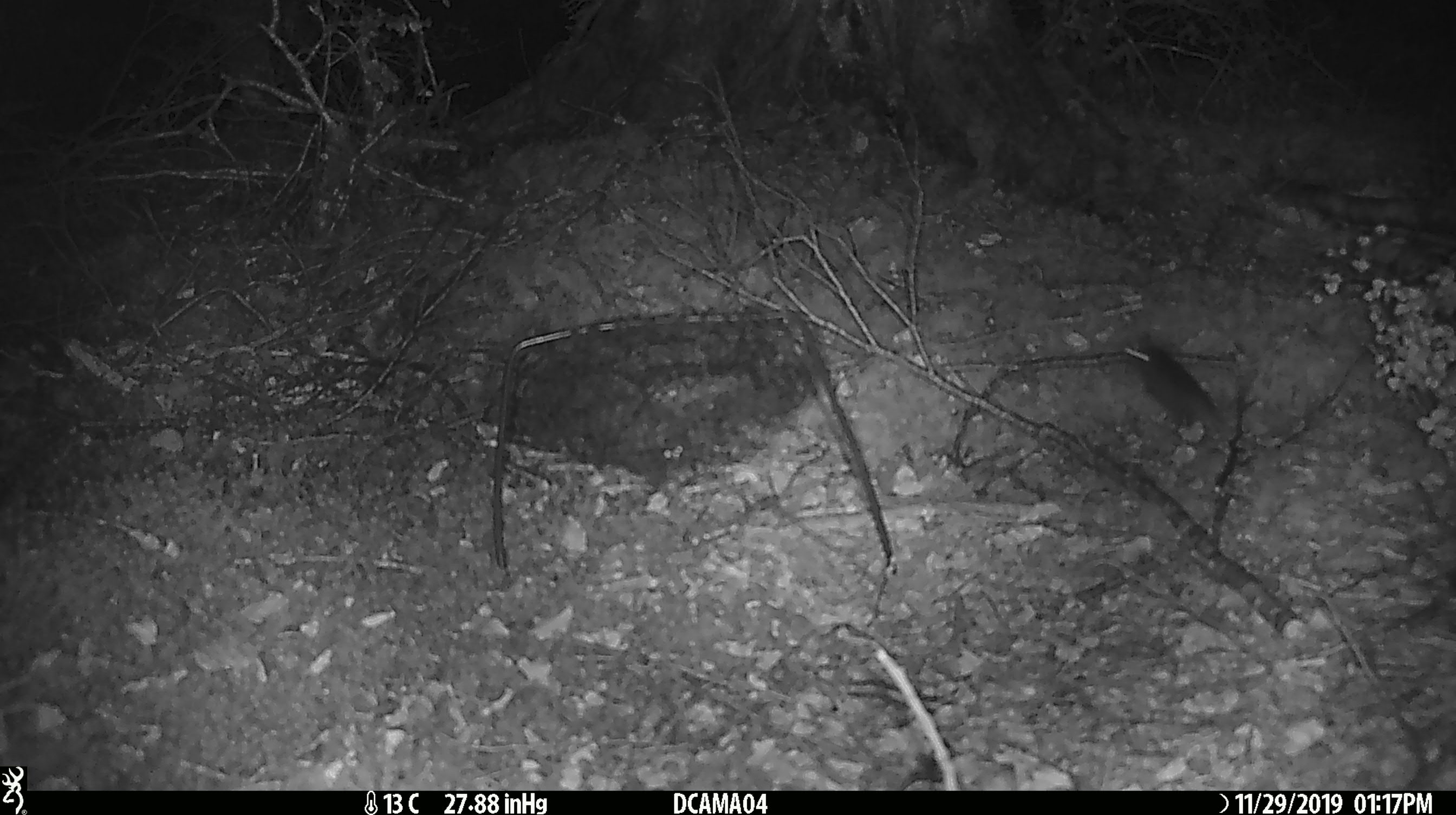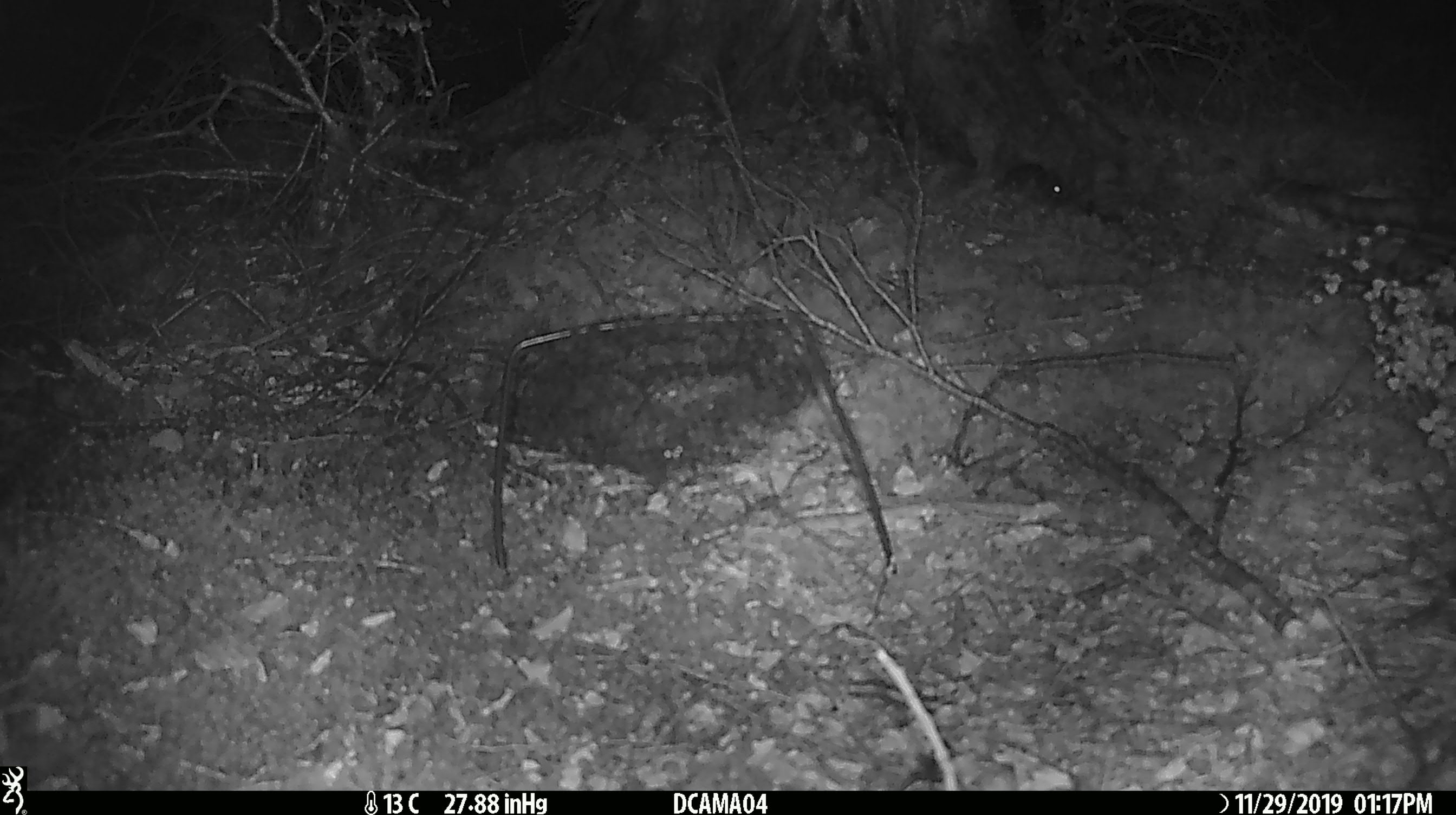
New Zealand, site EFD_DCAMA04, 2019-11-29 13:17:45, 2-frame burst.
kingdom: Animalia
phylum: Chordata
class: Mammalia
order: Rodentia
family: Muridae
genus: Mus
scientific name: Mus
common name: mouse